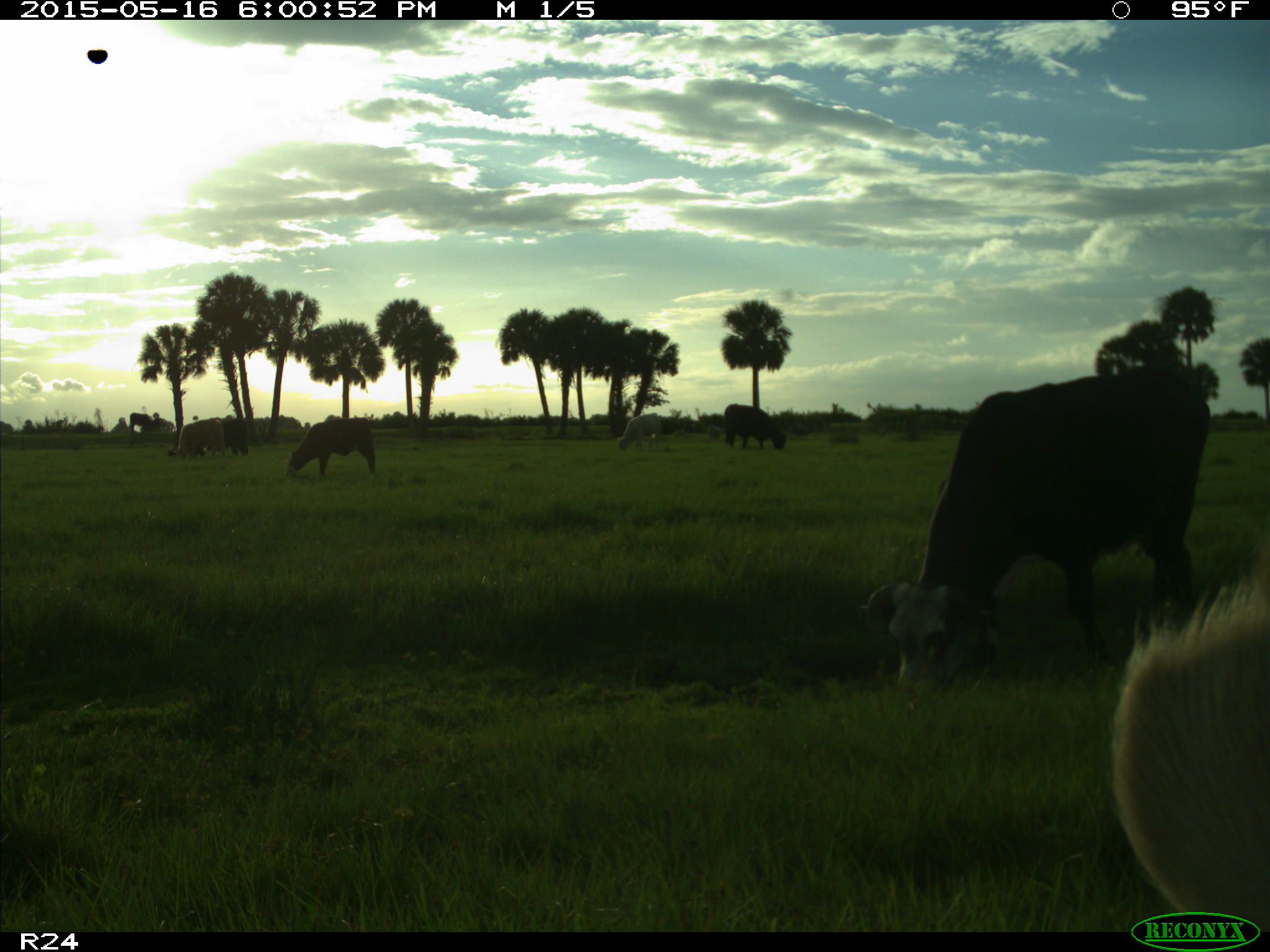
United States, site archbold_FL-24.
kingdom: Animalia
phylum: Chordata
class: Mammalia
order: Artiodactyla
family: Bovidae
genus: Bos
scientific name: Bos taurus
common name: domestic cow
Bos taurus (domestic cow).